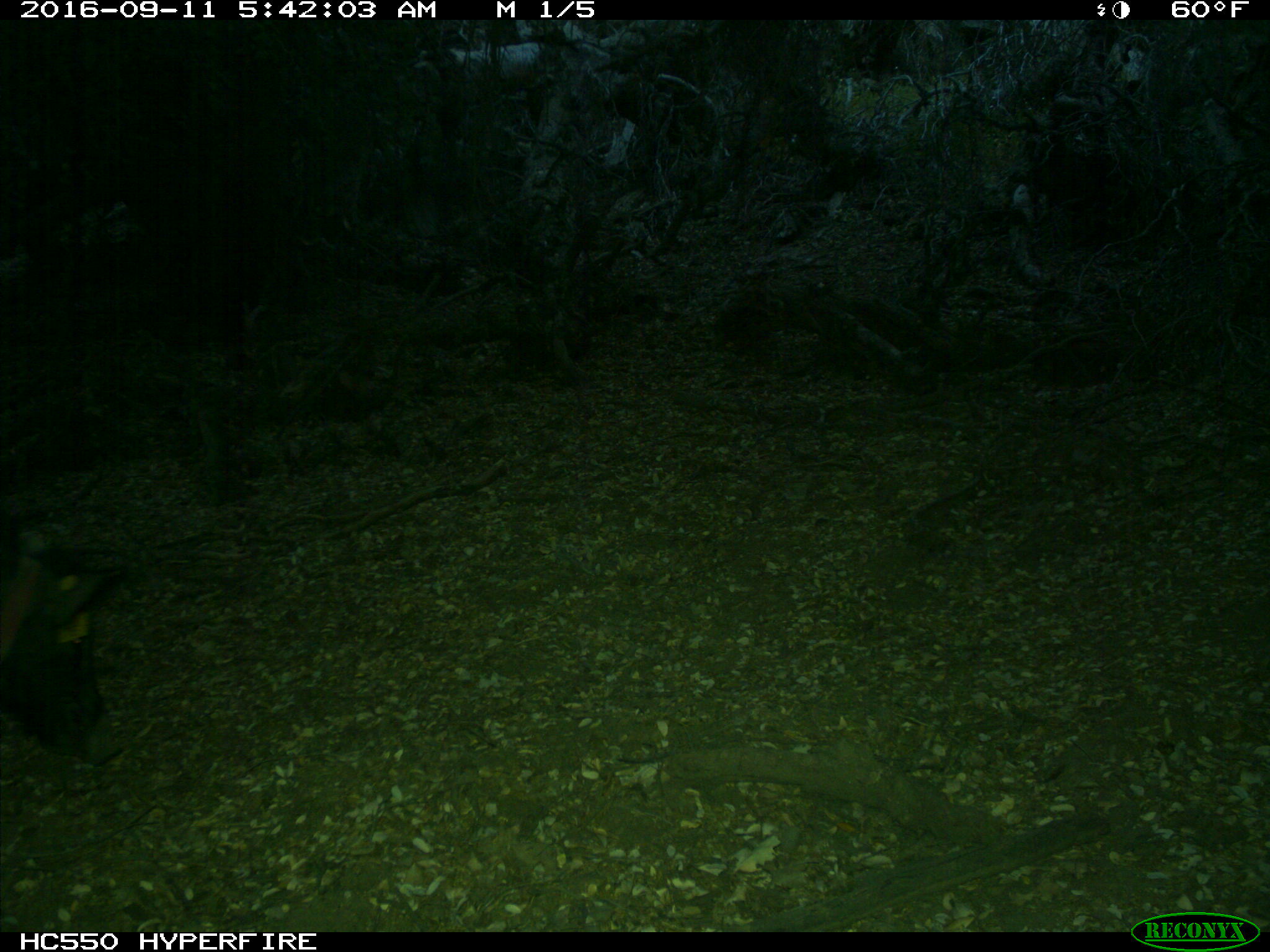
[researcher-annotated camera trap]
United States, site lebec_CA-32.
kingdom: Animalia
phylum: Chordata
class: Mammalia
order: Artiodactyla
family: Suidae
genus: Sus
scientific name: Sus scrofa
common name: wild boar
Sus scrofa (wild boar).